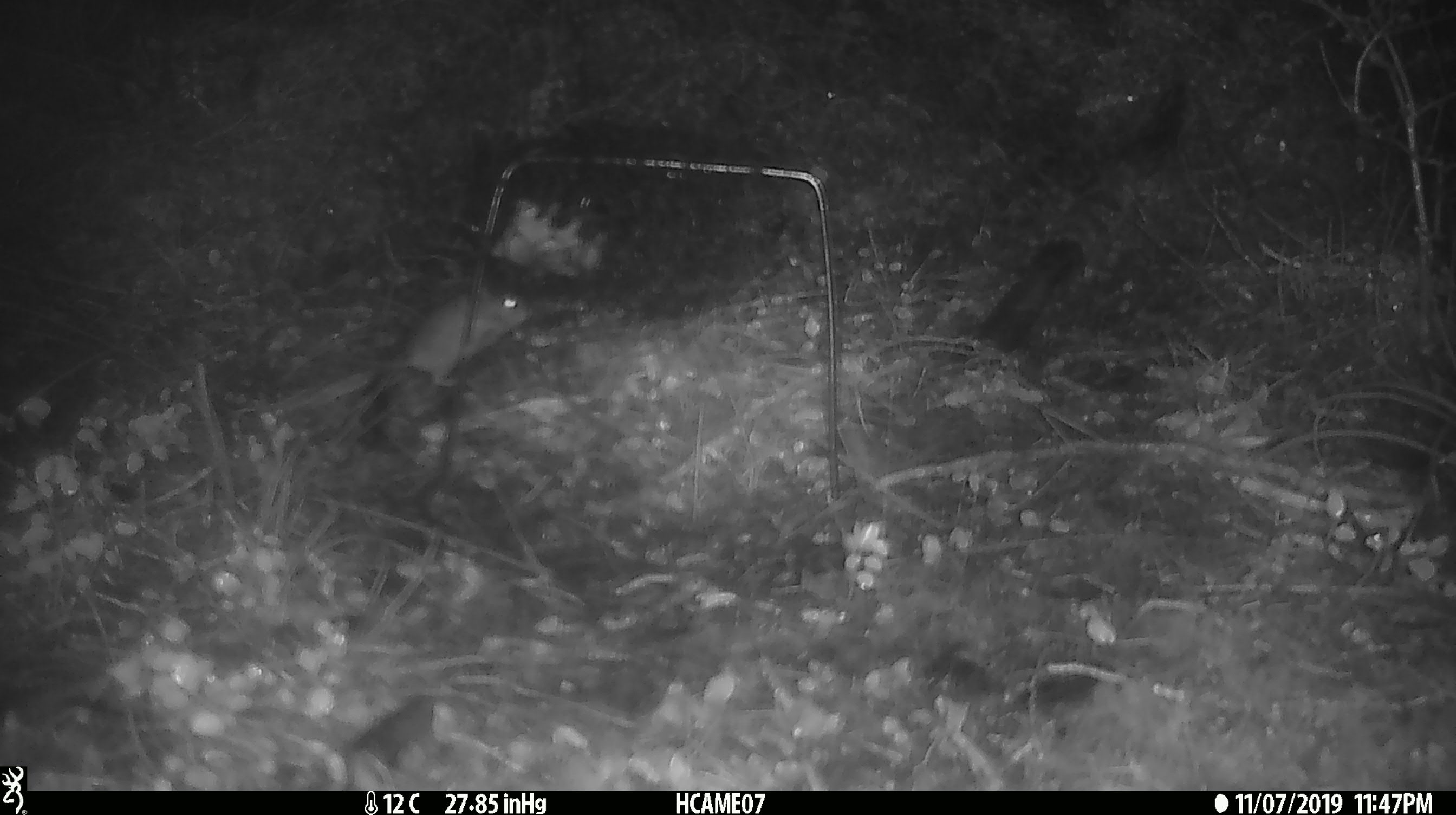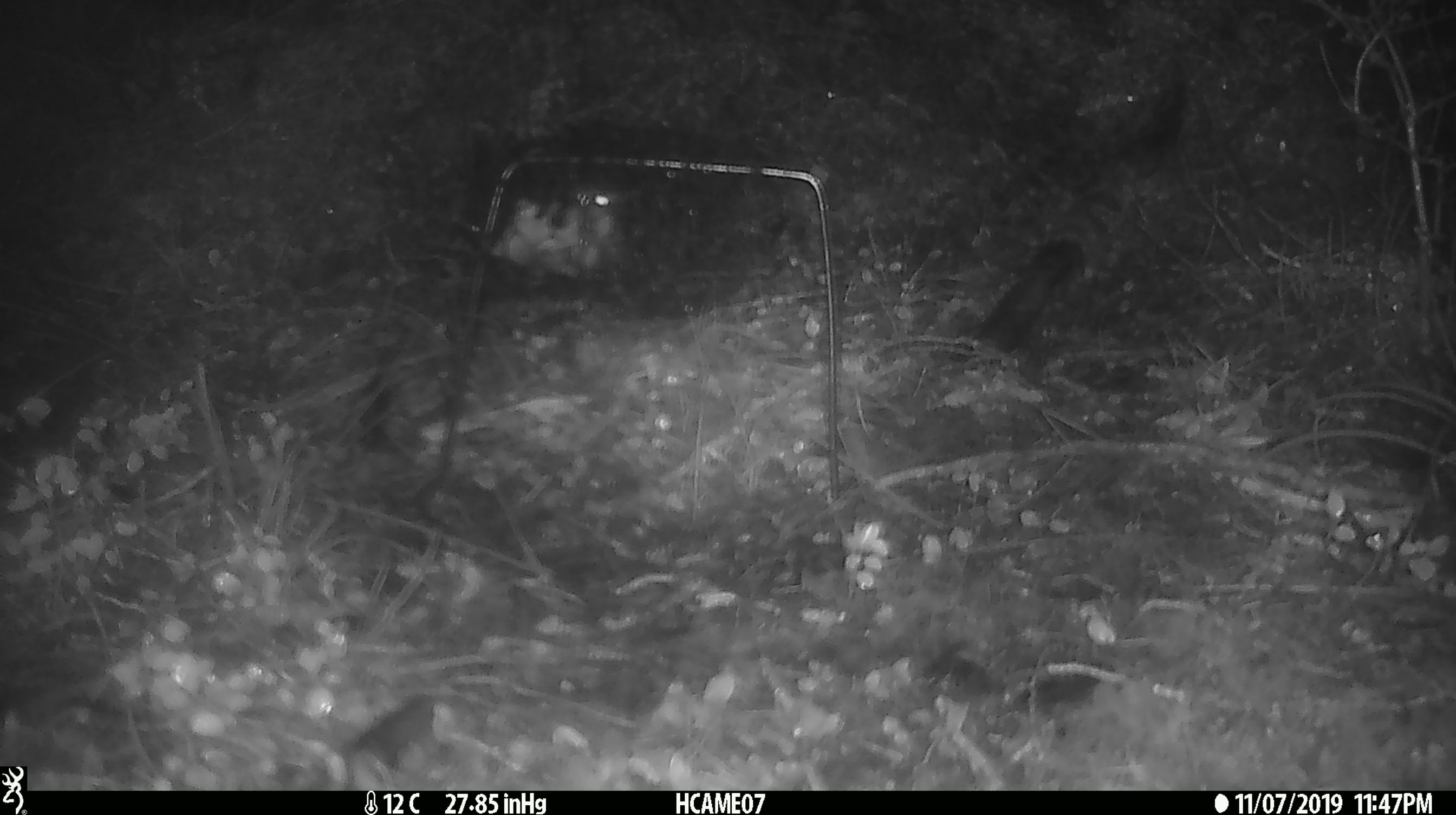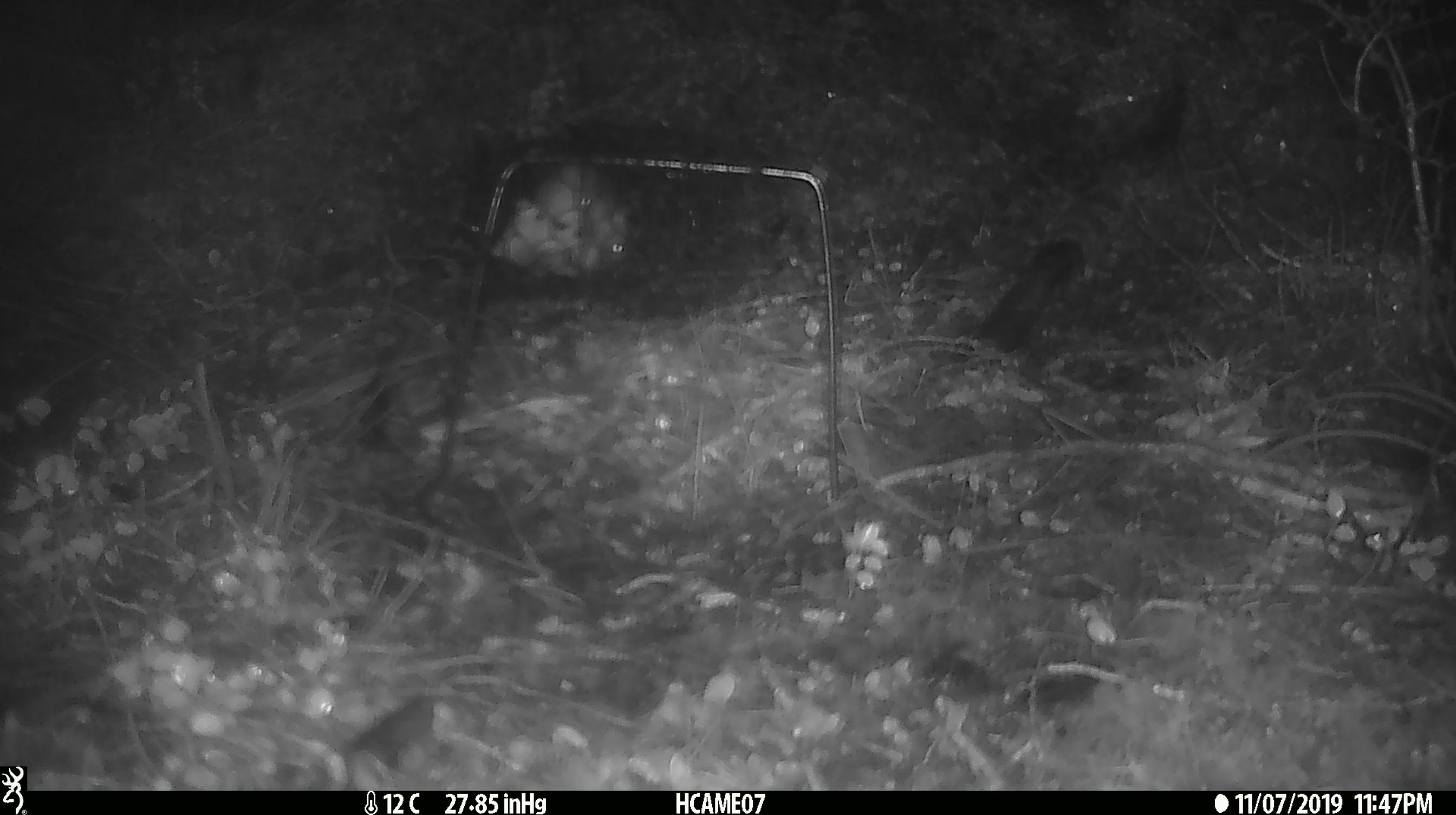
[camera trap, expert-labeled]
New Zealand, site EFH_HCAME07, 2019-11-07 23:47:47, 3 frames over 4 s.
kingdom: Animalia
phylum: Chordata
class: Mammalia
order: Rodentia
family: Muridae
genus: Mus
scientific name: Mus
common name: mouse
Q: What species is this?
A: Mouse (Mus).